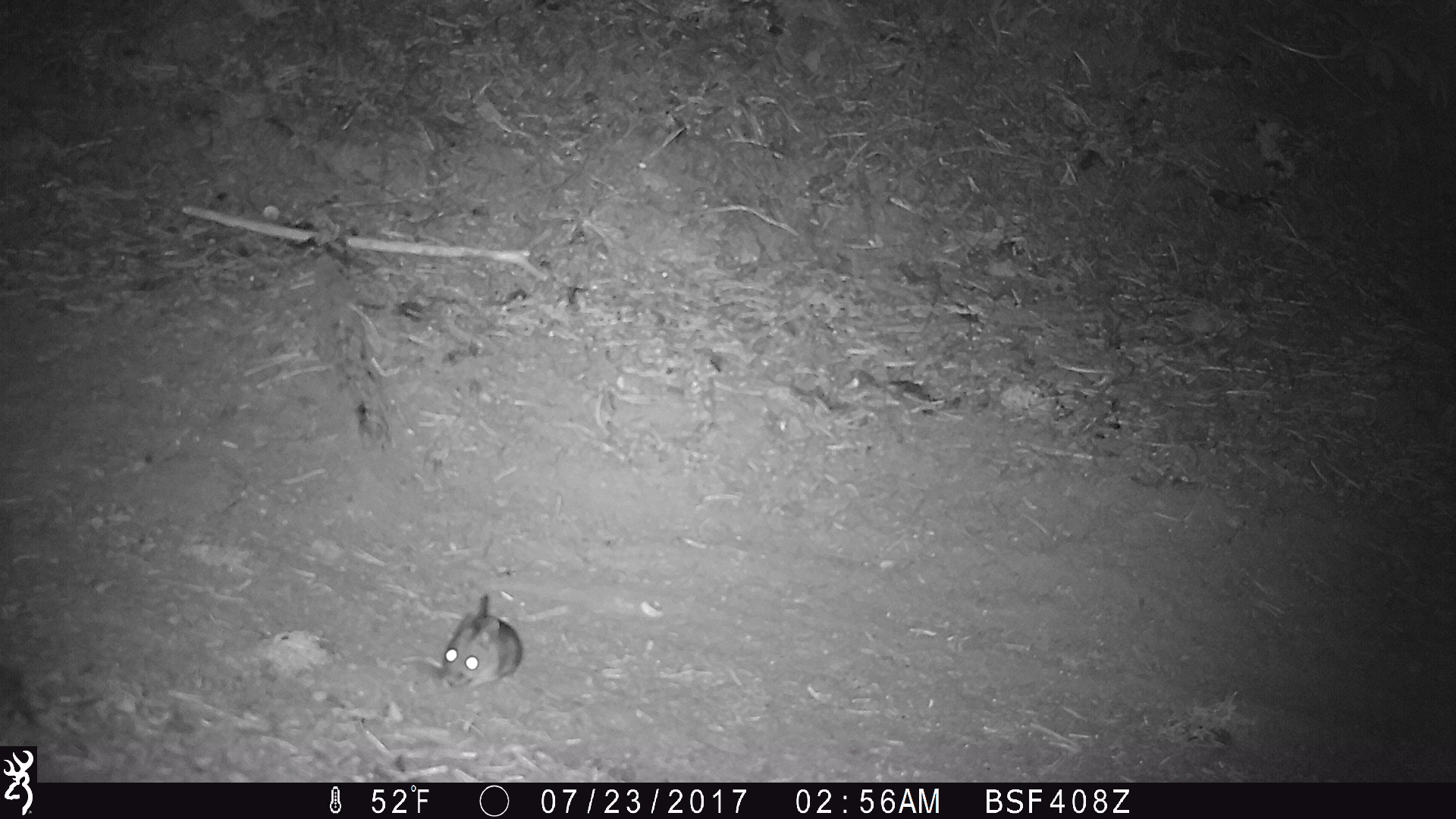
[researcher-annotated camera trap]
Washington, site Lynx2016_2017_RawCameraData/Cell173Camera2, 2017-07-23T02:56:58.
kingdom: Animalia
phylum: Chordata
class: Mammalia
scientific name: Mammalia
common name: small mammal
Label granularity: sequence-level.